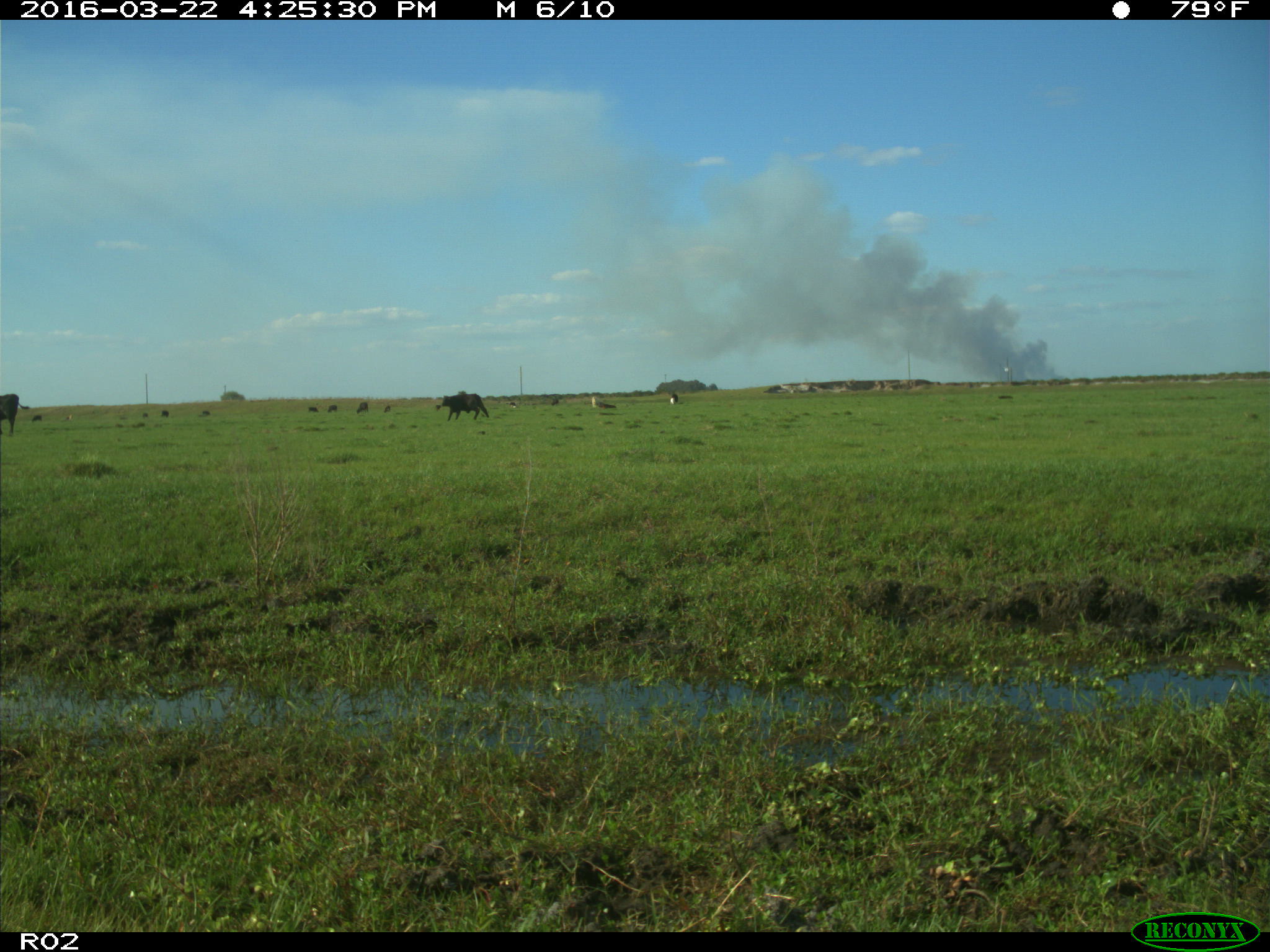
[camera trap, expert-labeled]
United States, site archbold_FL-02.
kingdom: Animalia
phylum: Chordata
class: Mammalia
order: Artiodactyla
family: Bovidae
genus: Bos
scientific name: Bos taurus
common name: domestic cow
Bos taurus (domestic cow).